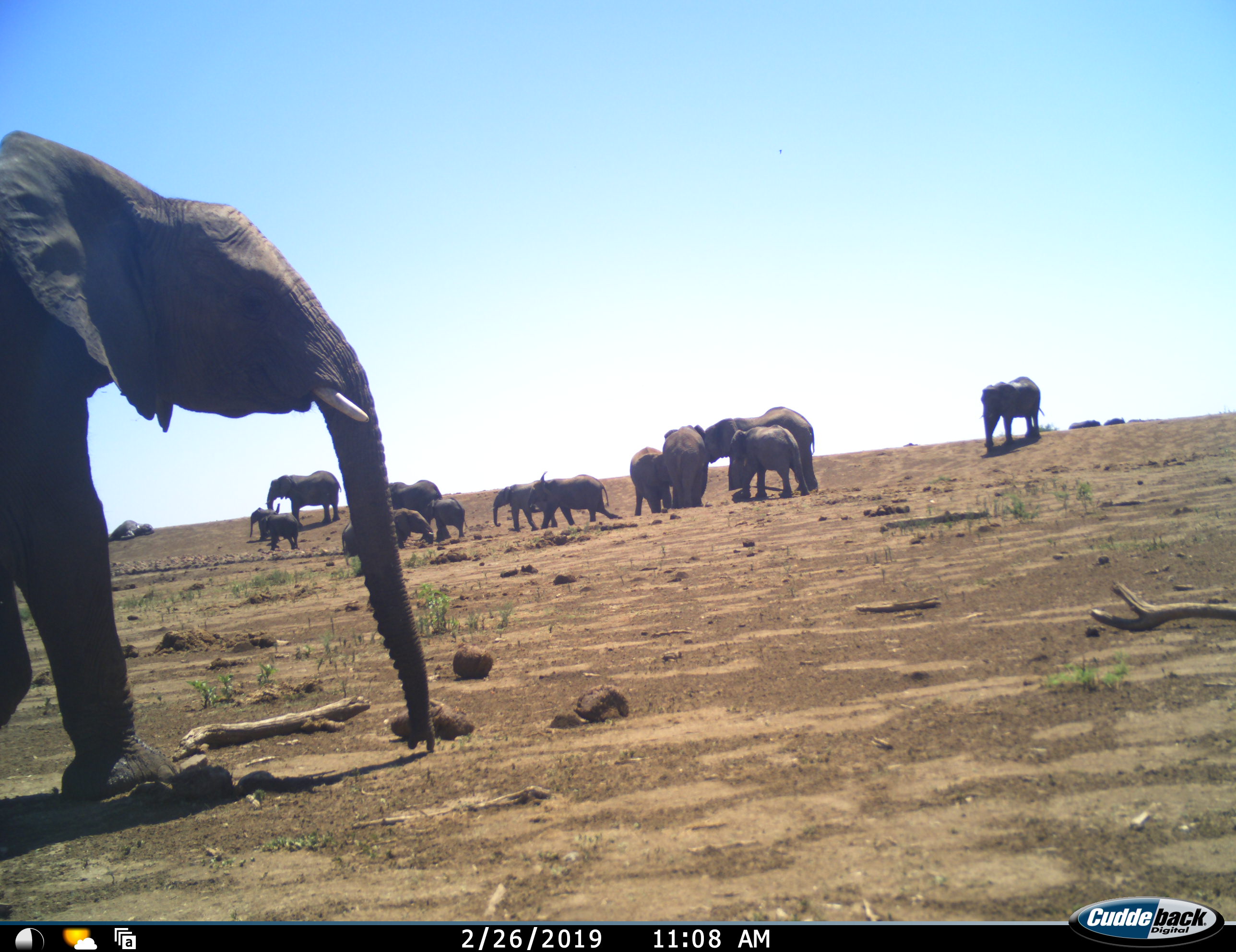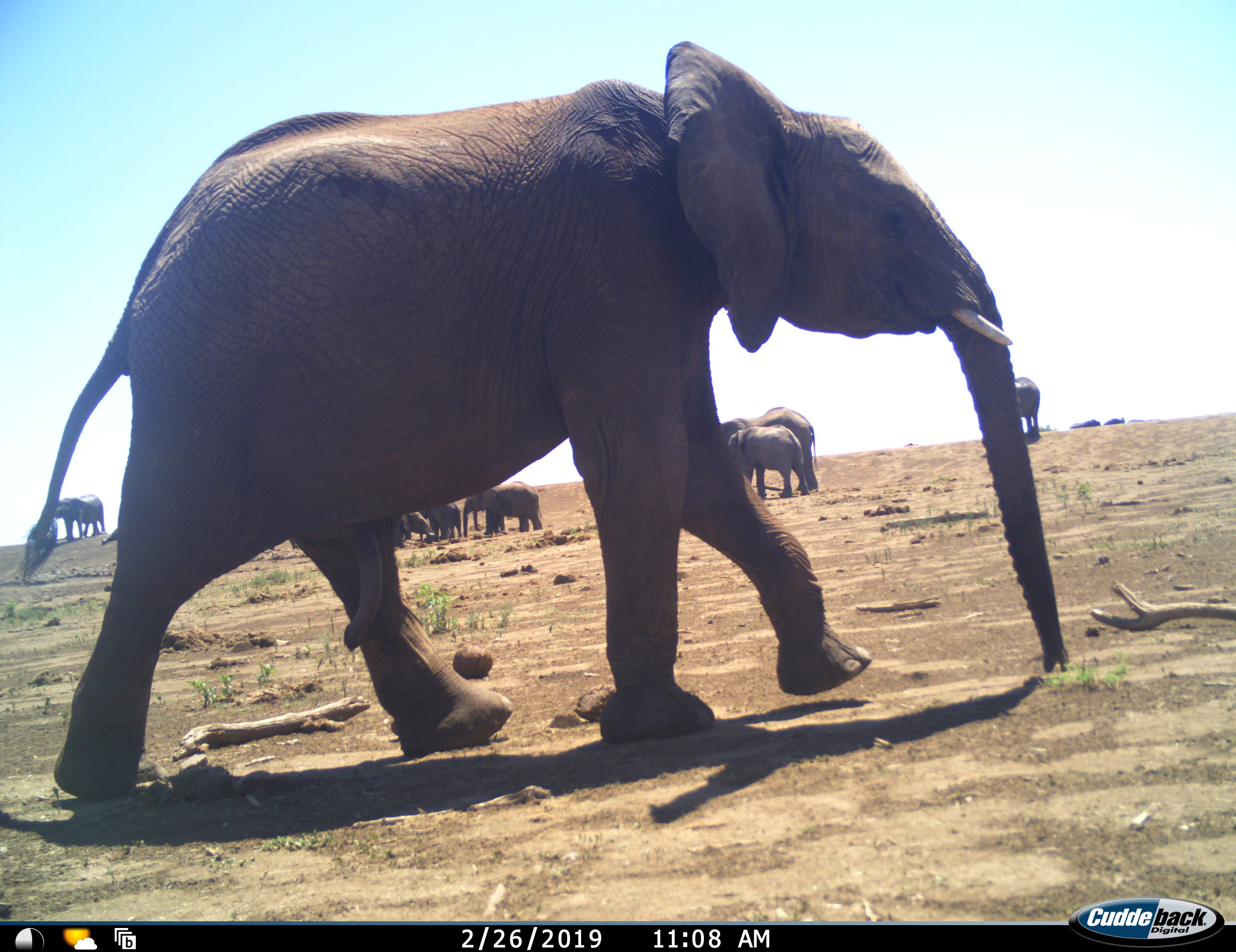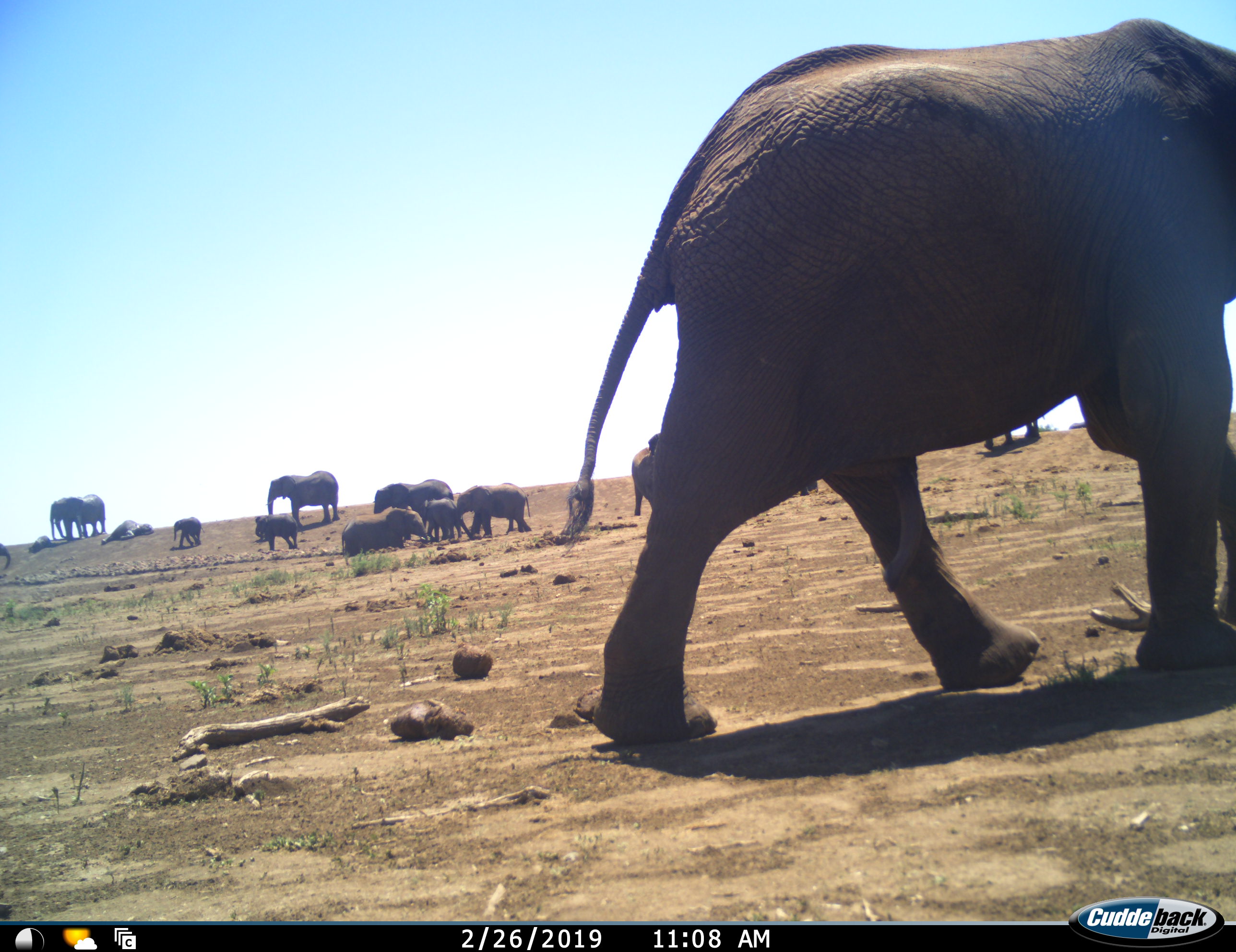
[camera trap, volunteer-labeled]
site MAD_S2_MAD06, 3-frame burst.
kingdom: Animalia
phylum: Chordata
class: Mammalia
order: Proboscidea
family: Elephantidae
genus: Loxodonta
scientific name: Loxodonta africana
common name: african bush elephant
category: elephant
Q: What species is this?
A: Elephant (african bush elephant) (Loxodonta africana).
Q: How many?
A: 11-50.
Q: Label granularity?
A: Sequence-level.